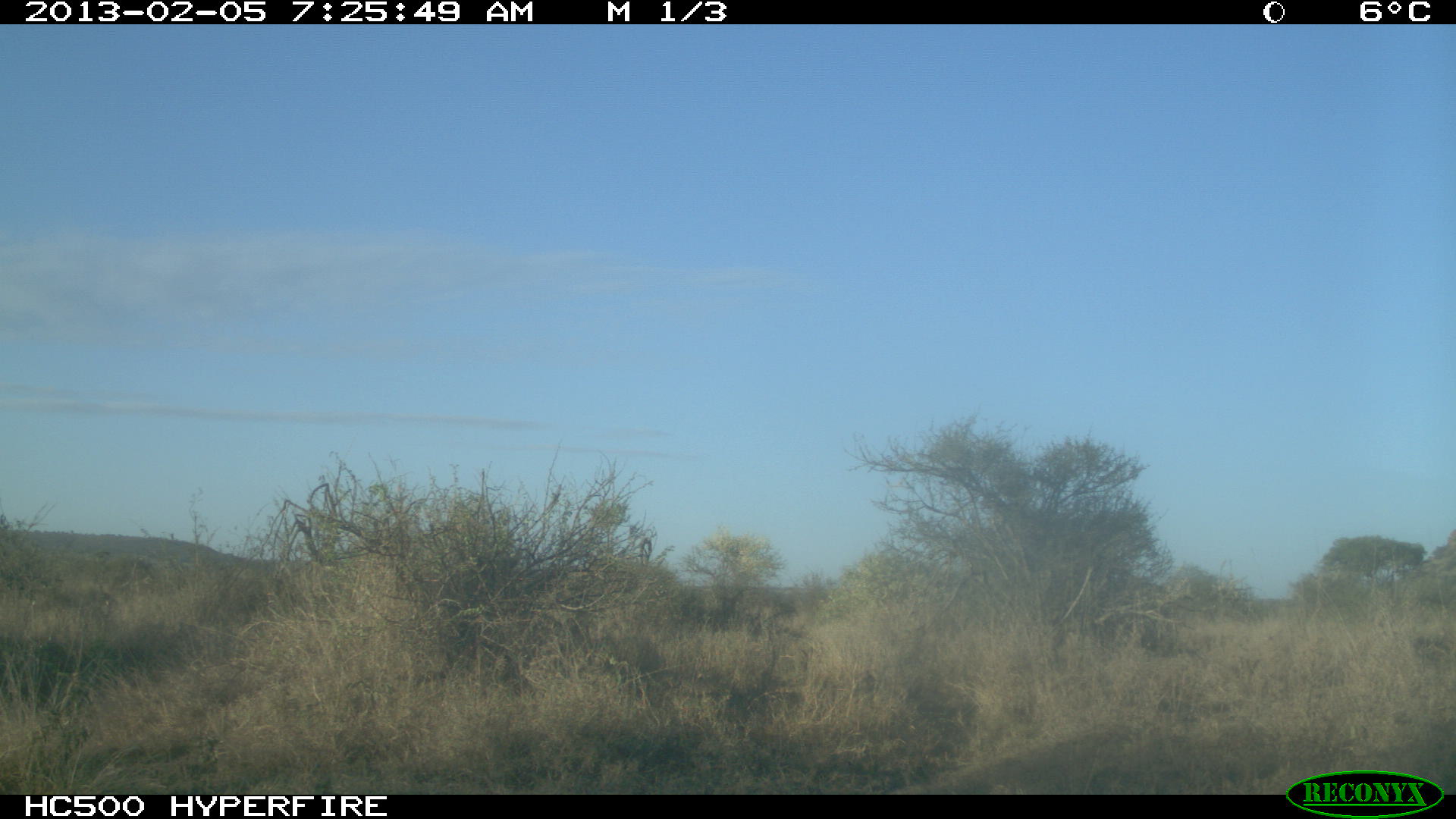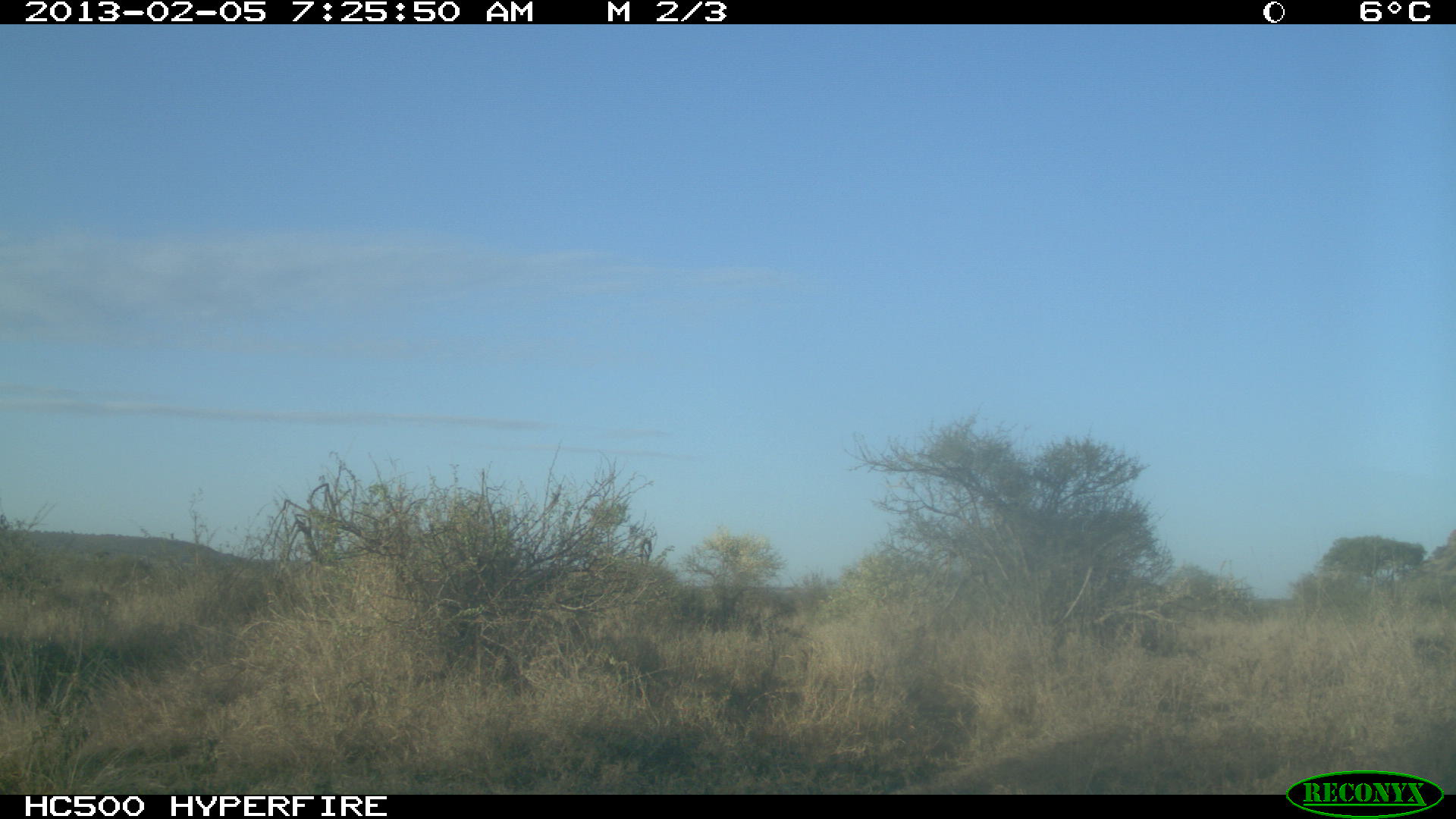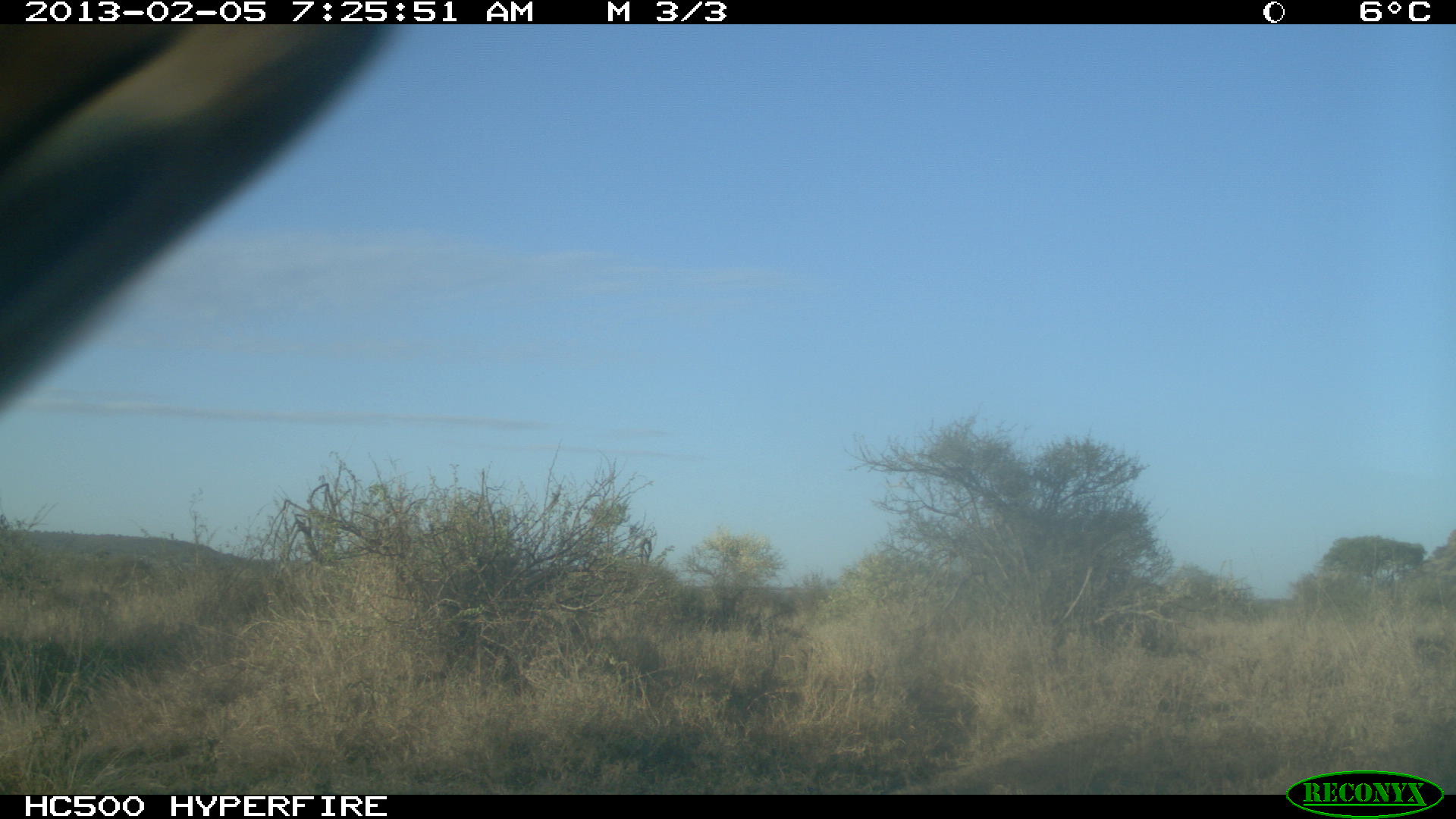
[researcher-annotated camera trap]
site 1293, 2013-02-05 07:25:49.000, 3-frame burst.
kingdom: Animalia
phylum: Chordata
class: Mammalia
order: Artiodactyla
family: Bovidae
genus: Aepyceros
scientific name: Aepyceros melampus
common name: impala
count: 1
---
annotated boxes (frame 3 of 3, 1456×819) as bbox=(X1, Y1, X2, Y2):
aepyceros melampus: bbox=(4, 14, 389, 408)